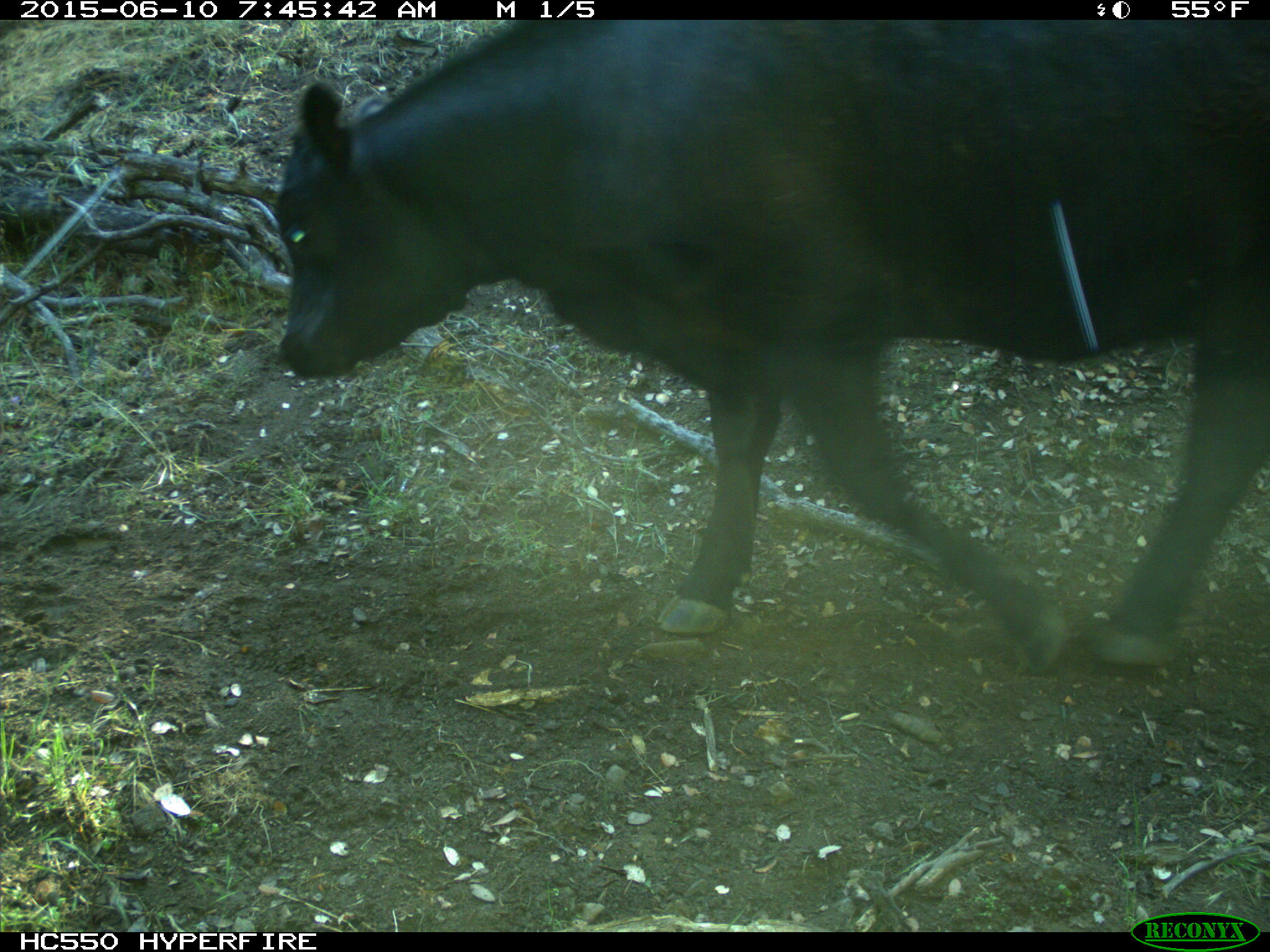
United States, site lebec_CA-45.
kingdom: Animalia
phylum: Chordata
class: Mammalia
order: Artiodactyla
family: Bovidae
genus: Bos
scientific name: Bos taurus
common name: domestic cow